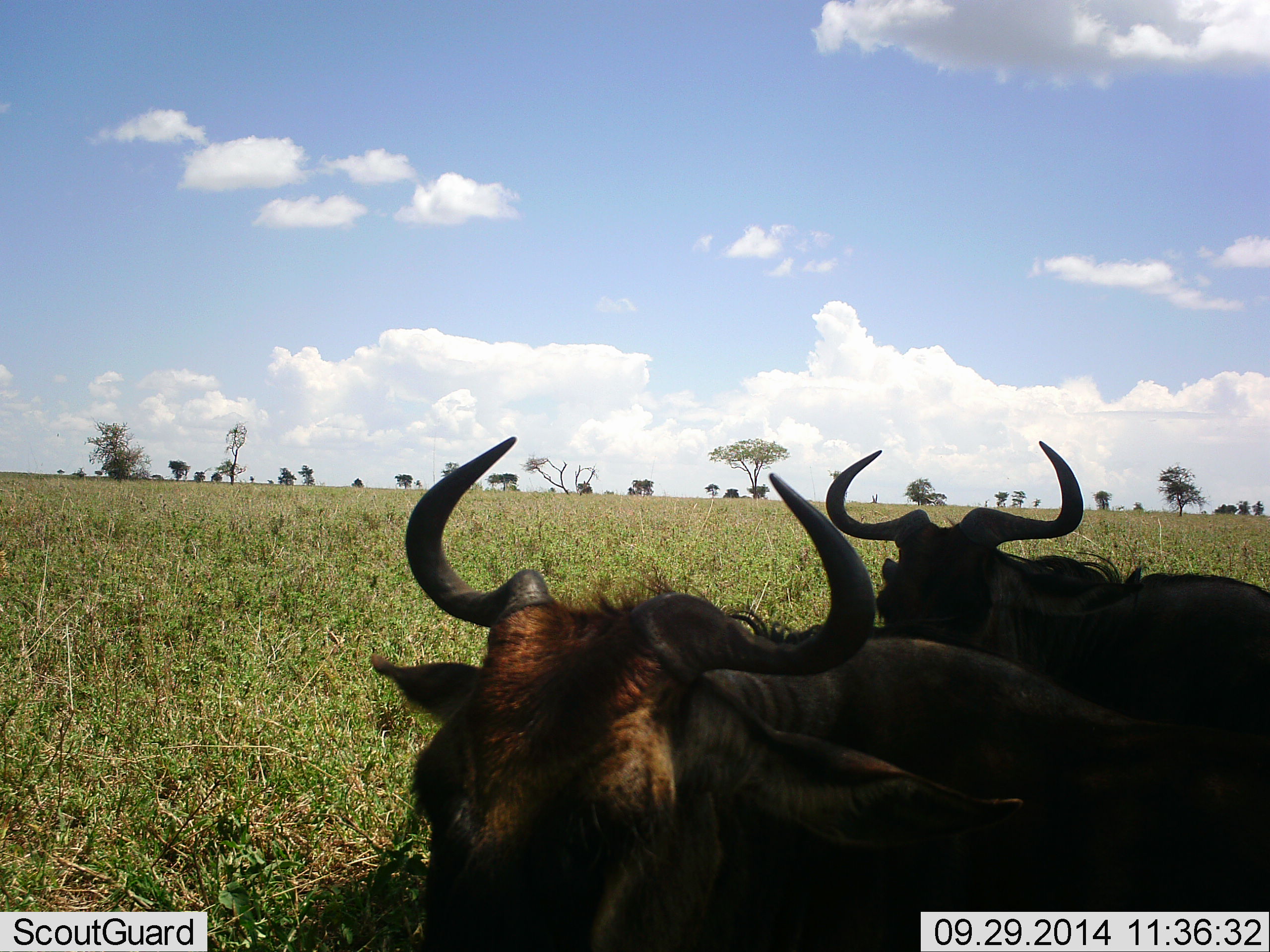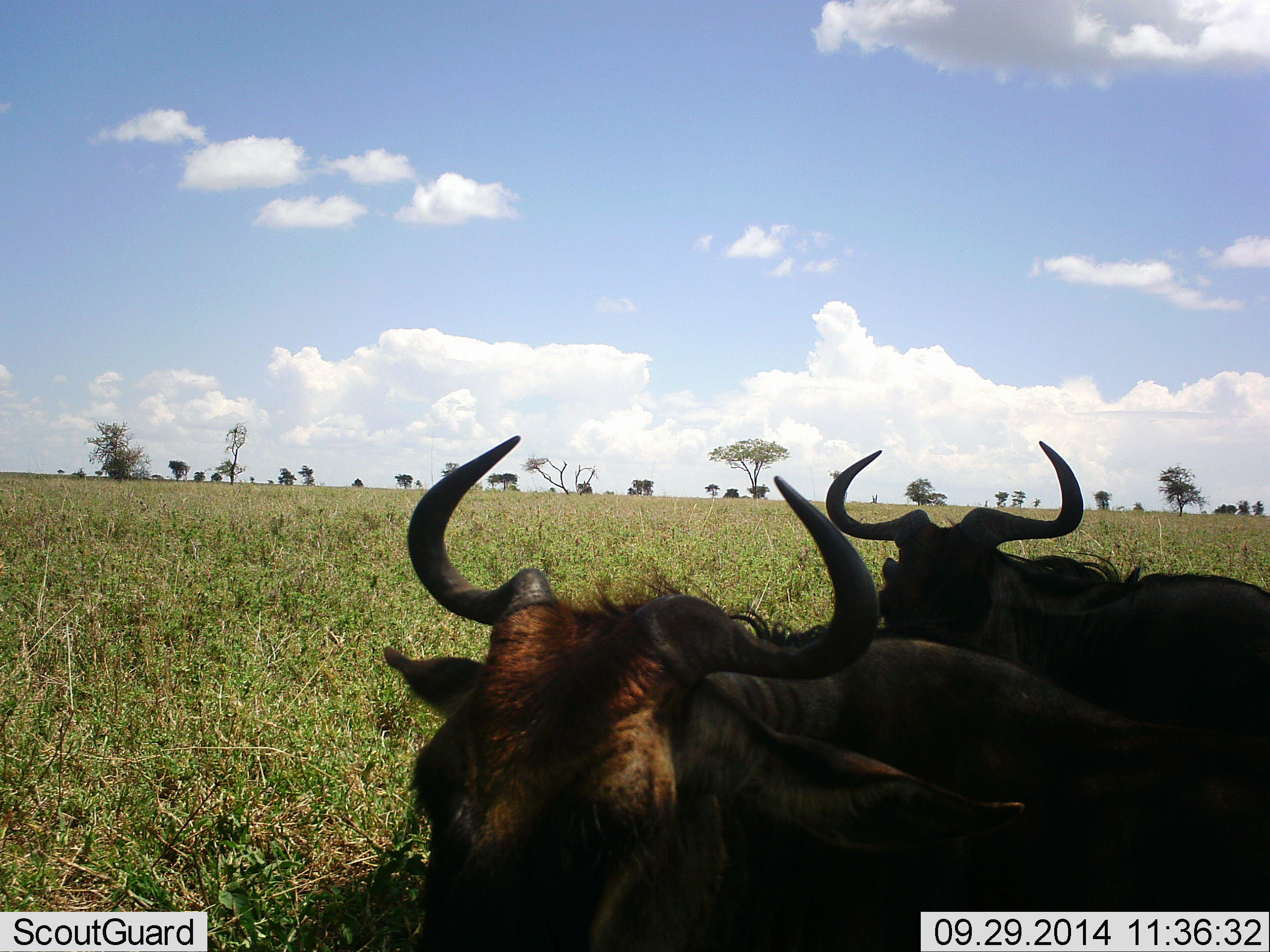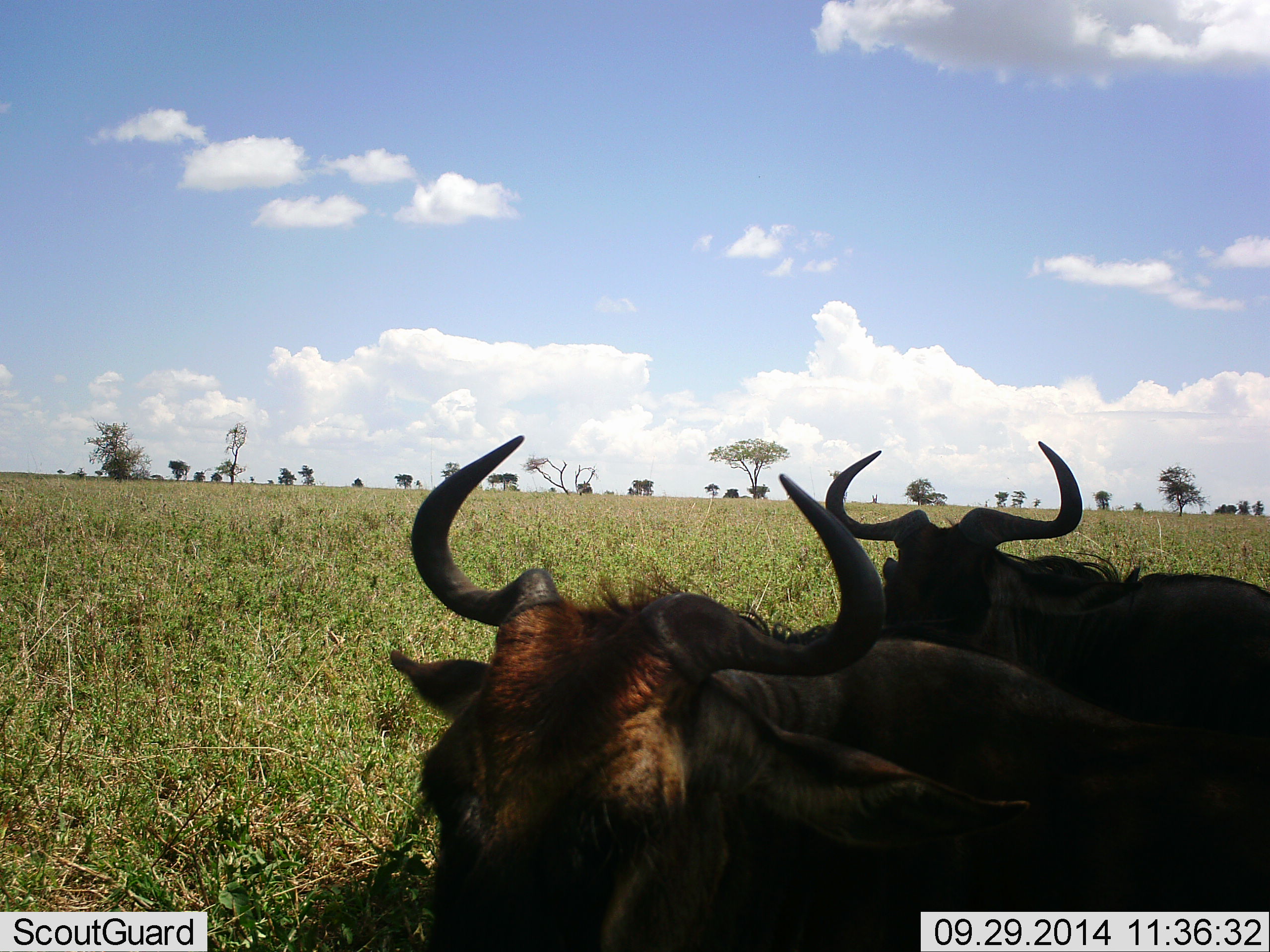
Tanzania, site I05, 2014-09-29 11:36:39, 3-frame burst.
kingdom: Animalia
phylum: Chordata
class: Mammalia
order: Artiodactyla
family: Bovidae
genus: Connochaetes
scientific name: Connochaetes taurinus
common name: blue wildebeest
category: wildebeest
Wildebeest (blue wildebeest) (Connochaetes taurinus), count 2. Behavior (volunteer vote fractions): standing 10%, resting 90%, moving 0%, interacting 0%. Young present (vote fraction): 0%. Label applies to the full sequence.